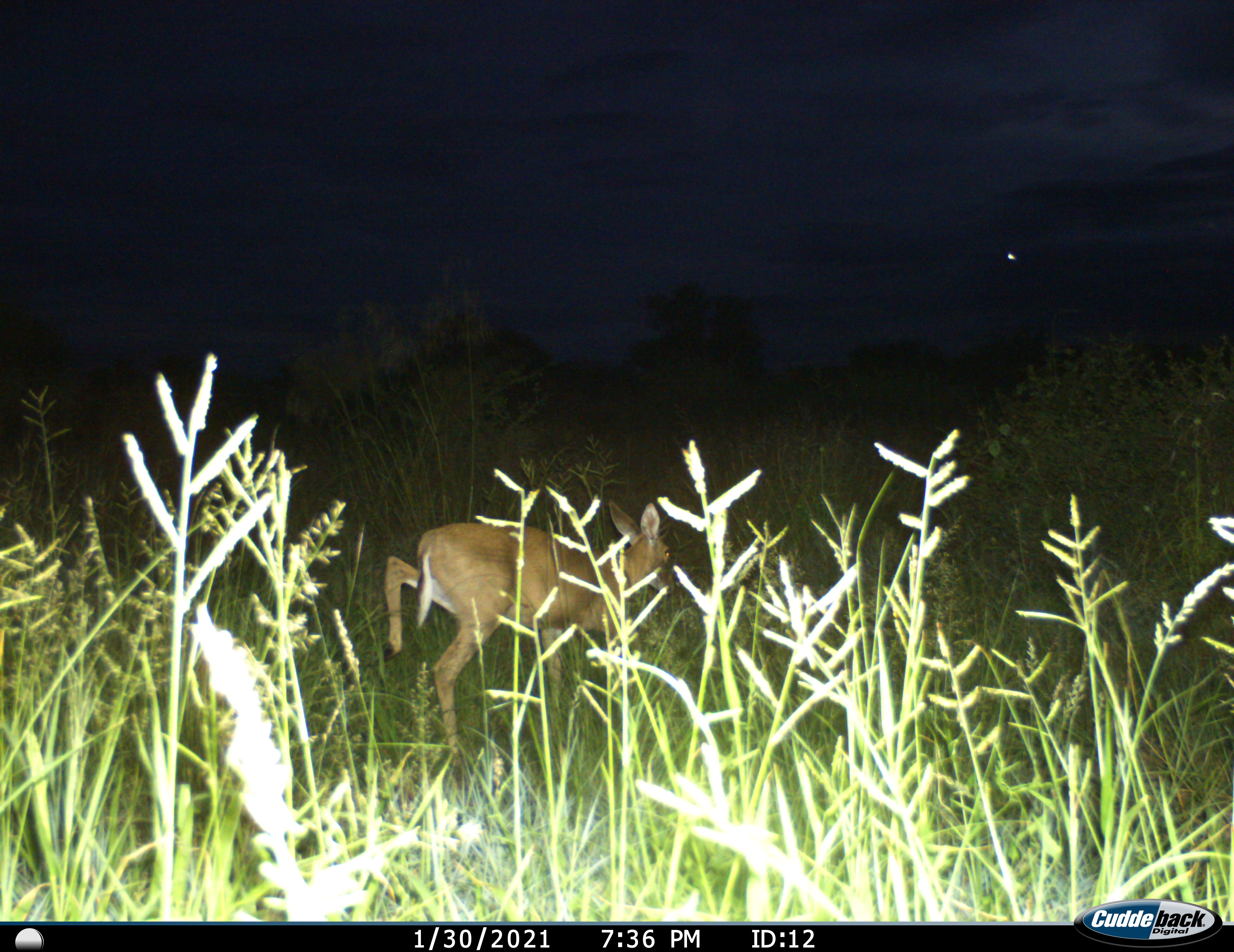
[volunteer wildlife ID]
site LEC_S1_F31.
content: unidentified animal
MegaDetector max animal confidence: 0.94